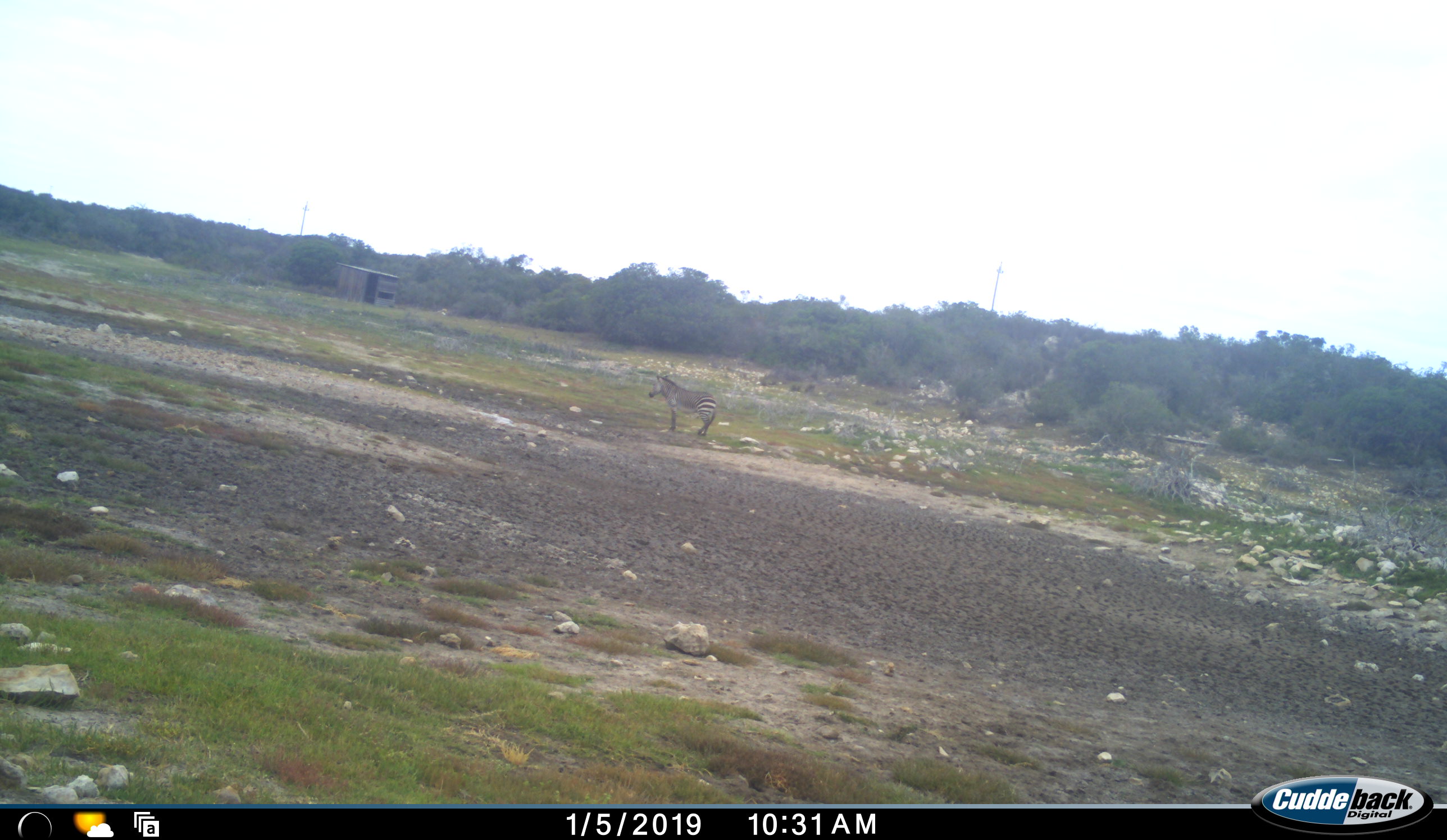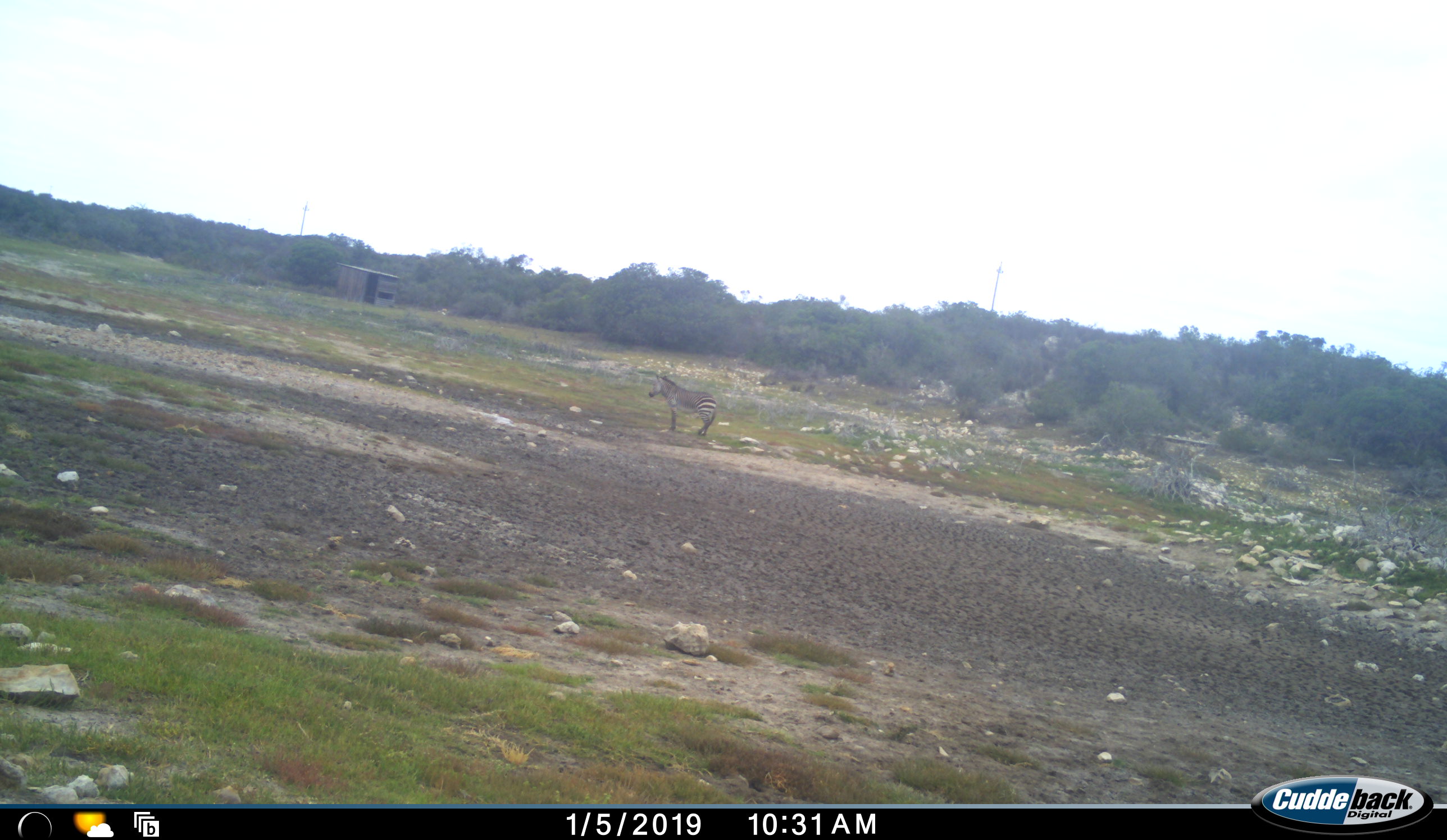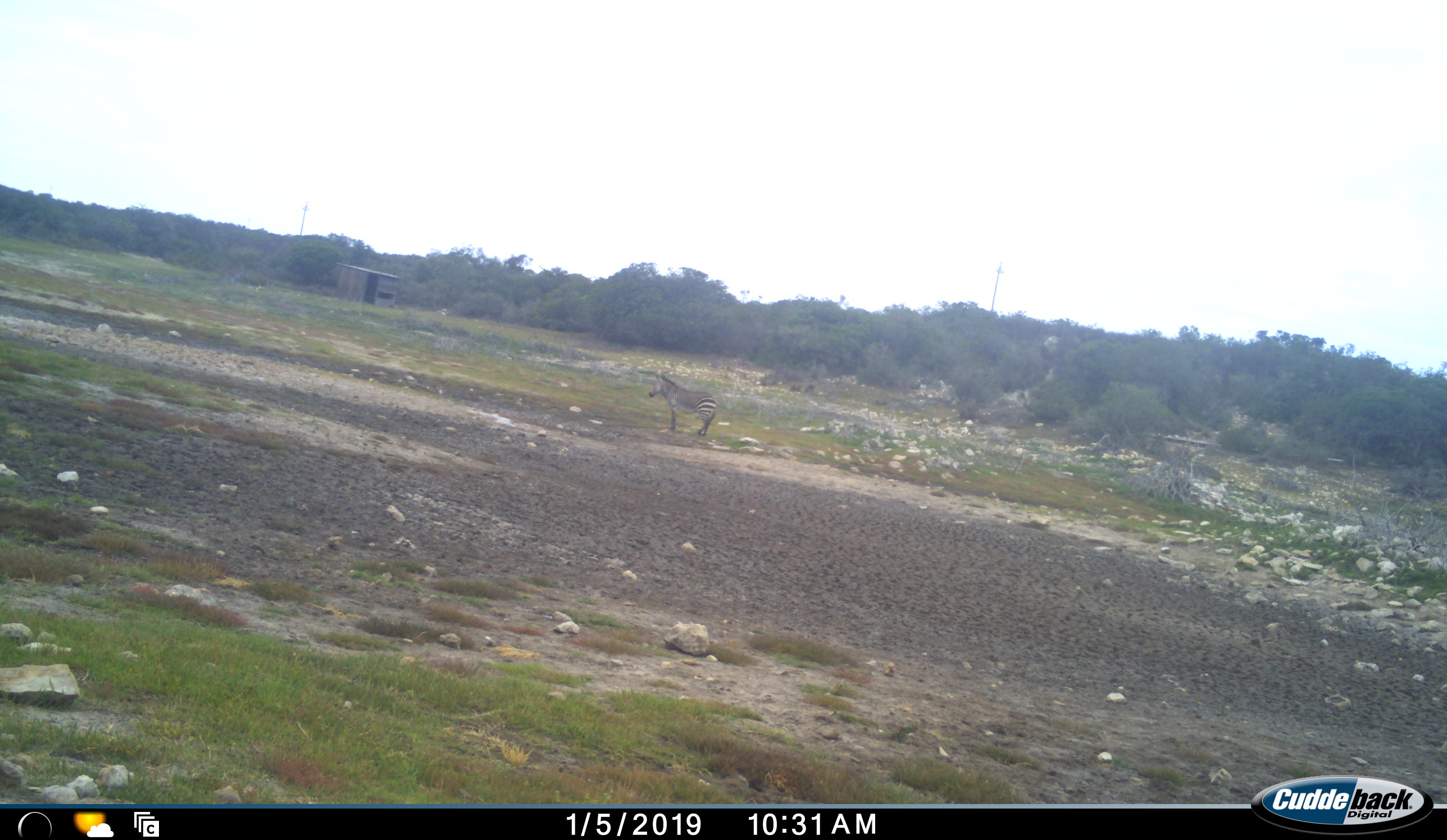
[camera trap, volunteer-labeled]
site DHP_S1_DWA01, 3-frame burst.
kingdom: Animalia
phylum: Chordata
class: Mammalia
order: Perissodactyla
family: Equidae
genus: Equus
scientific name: Equus zebra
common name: mountain zebra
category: zebramountain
Zebramountain (mountain zebra) (Equus zebra), count 1. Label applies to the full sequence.